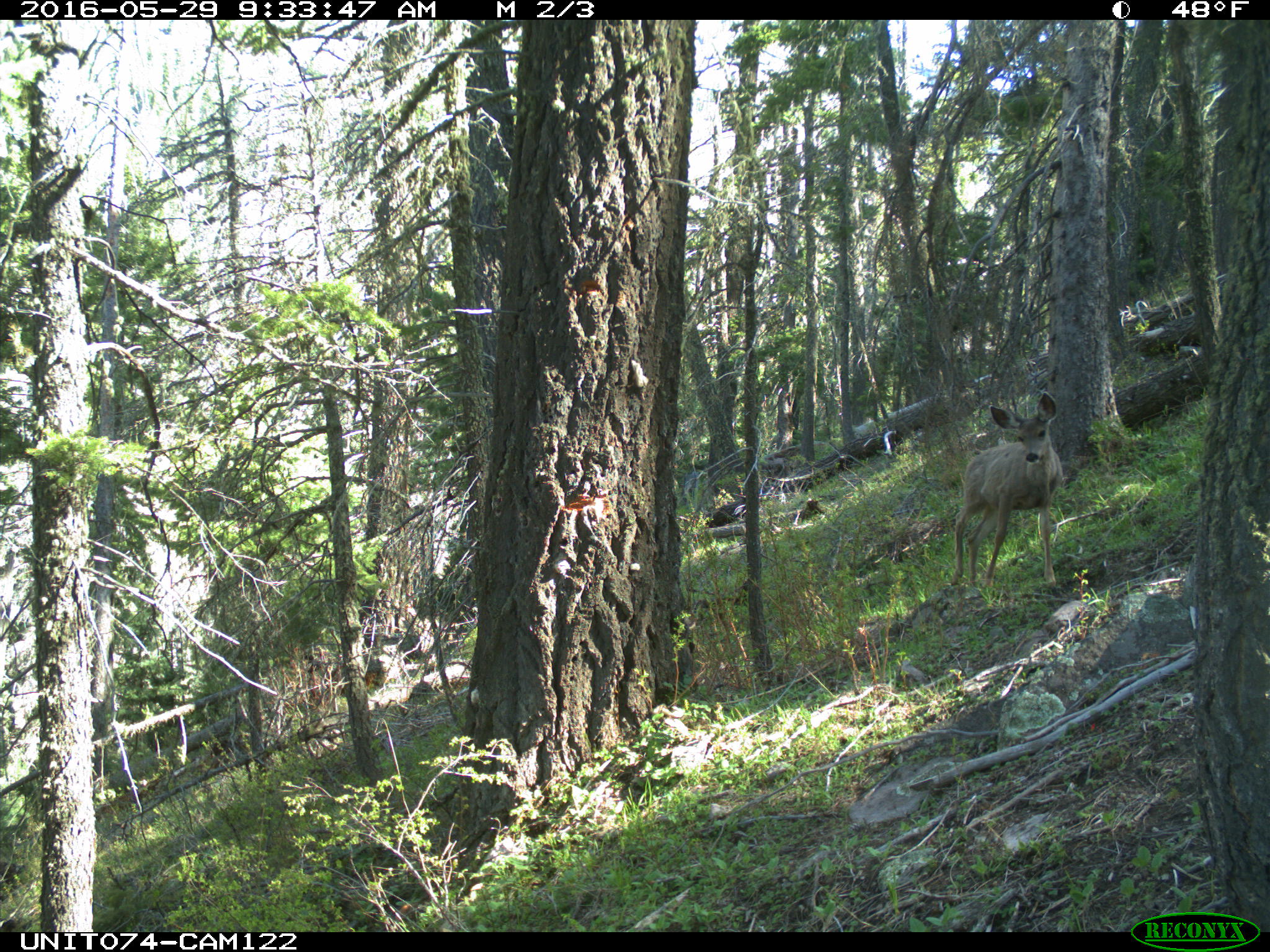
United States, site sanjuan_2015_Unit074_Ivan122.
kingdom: Animalia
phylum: Chordata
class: Mammalia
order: Artiodactyla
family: Cervidae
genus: Odocoileus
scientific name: Odocoileus hemionus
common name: mule deer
Odocoileus hemionus (mule deer).